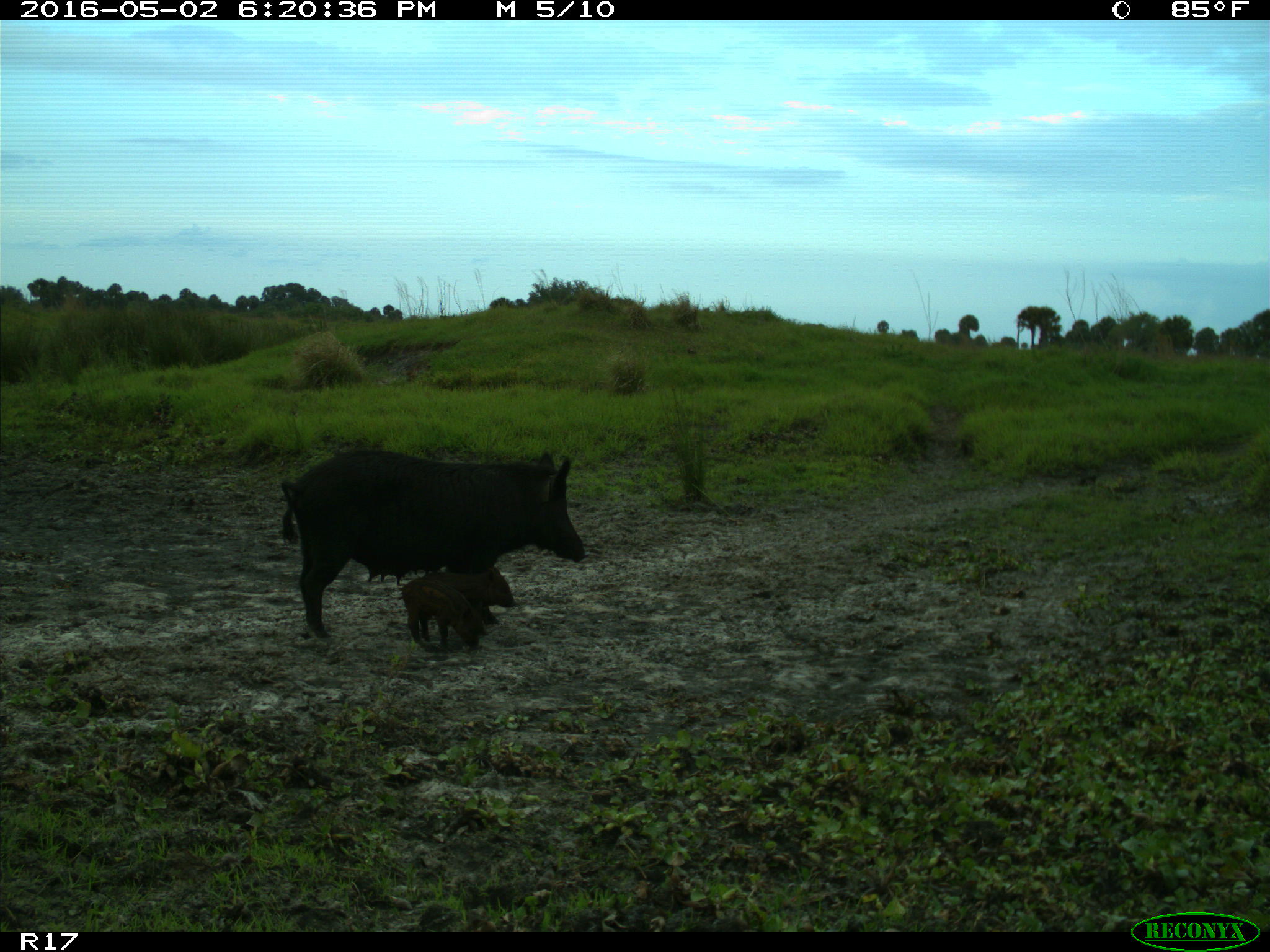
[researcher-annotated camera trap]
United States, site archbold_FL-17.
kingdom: Animalia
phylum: Chordata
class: Mammalia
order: Artiodactyla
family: Suidae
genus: Sus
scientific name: Sus scrofa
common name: wild boar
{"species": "Sus scrofa (wild boar)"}